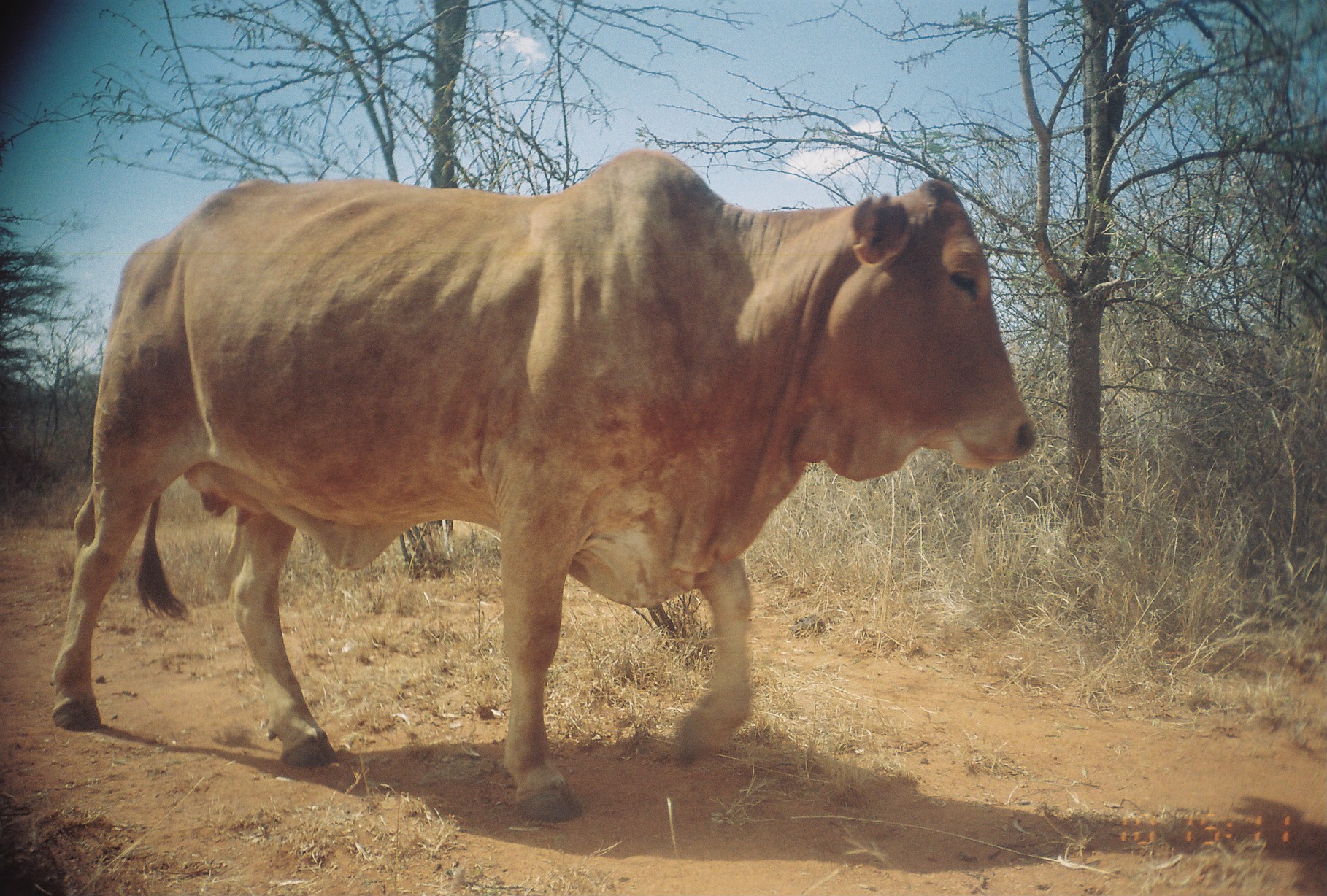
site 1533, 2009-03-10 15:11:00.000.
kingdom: Animalia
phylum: Chordata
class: Mammalia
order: Artiodactyla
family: Bovidae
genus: Bos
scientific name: Bos taurus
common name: domestic cattle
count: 1